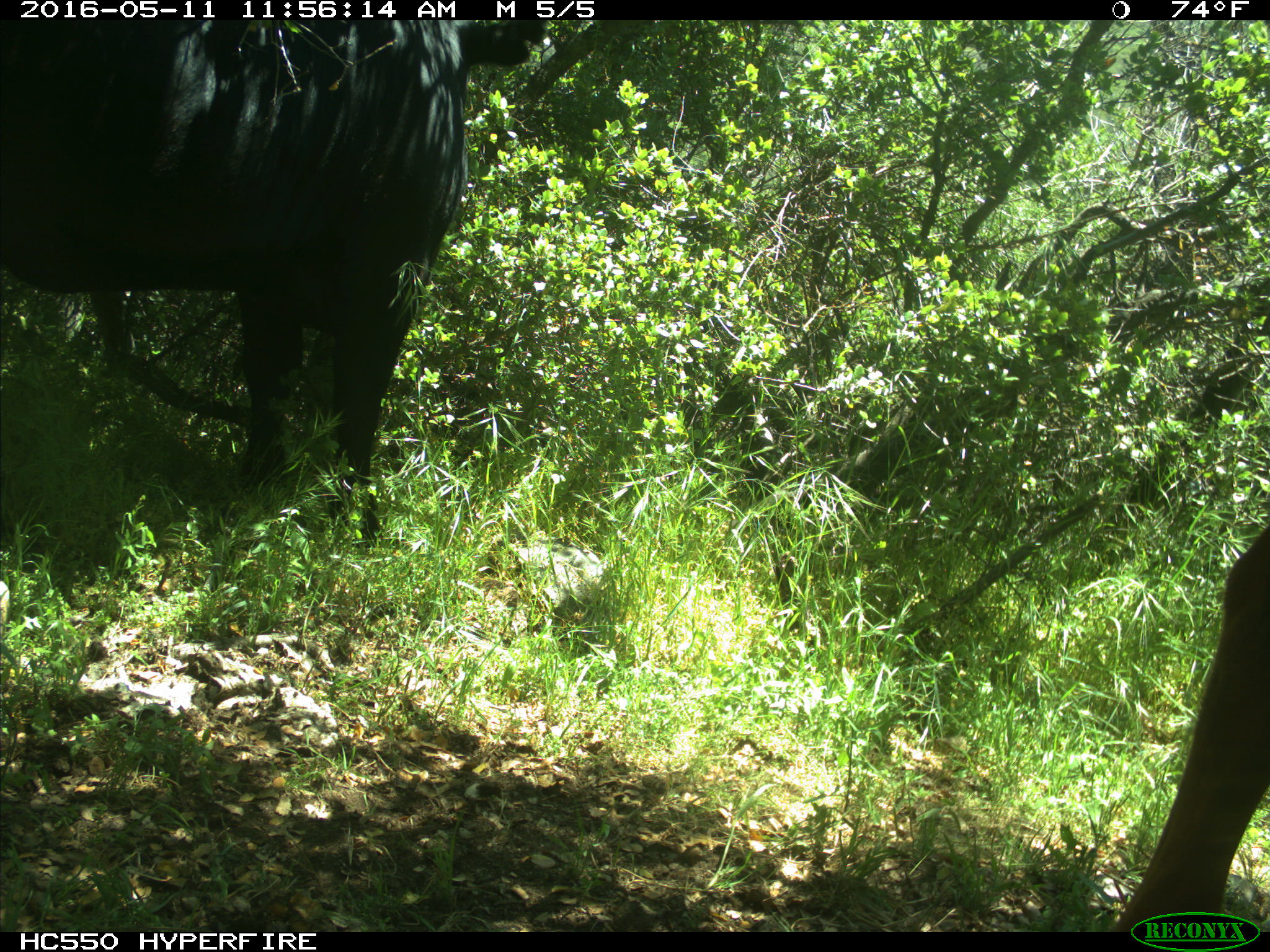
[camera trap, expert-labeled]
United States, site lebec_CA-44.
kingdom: Animalia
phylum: Chordata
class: Mammalia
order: Artiodactyla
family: Bovidae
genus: Bos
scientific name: Bos taurus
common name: domestic cow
Bos taurus (domestic cow).